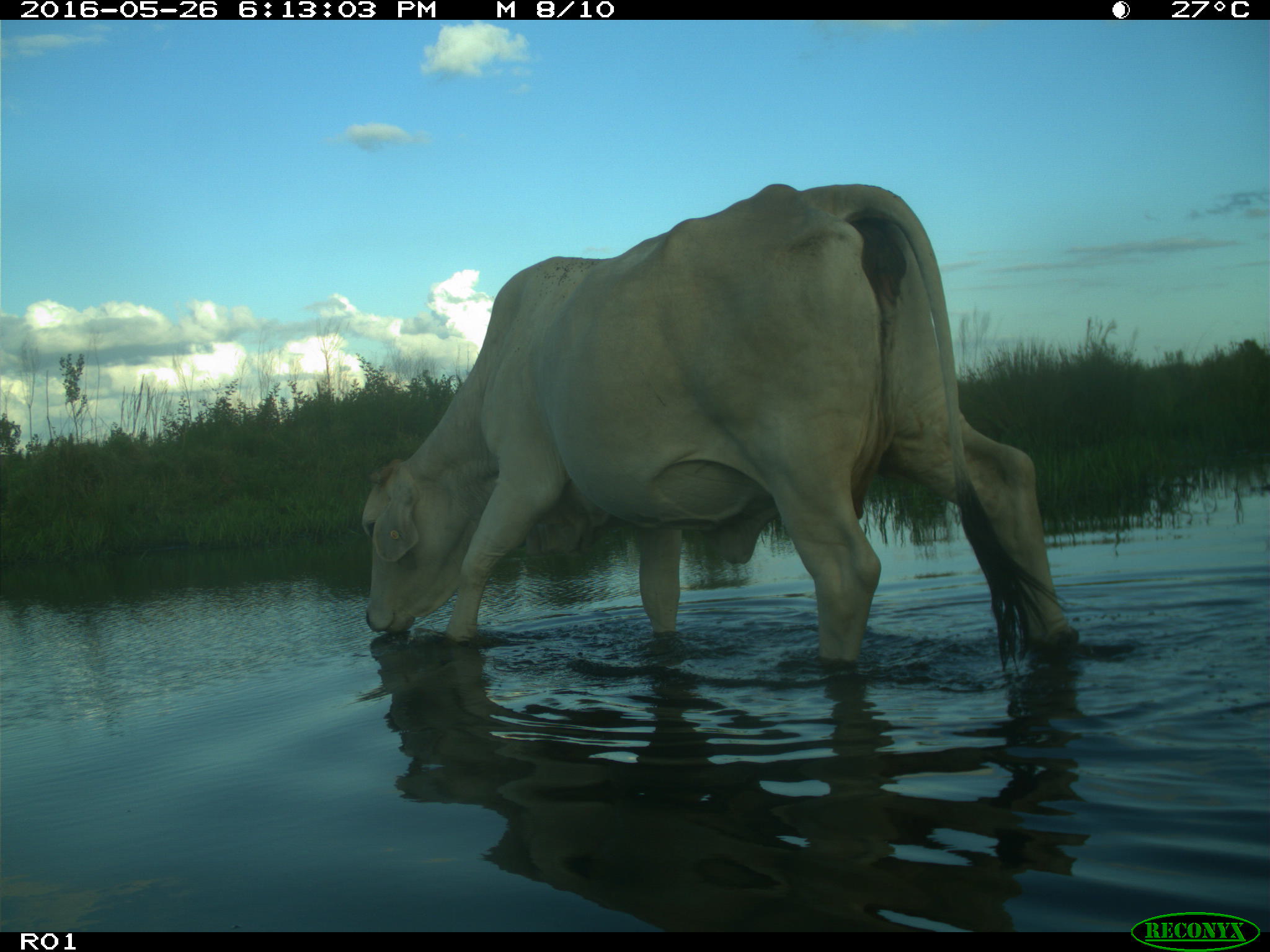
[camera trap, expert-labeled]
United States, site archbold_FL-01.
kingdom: Animalia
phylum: Chordata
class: Mammalia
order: Artiodactyla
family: Bovidae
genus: Bos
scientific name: Bos taurus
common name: domestic cow